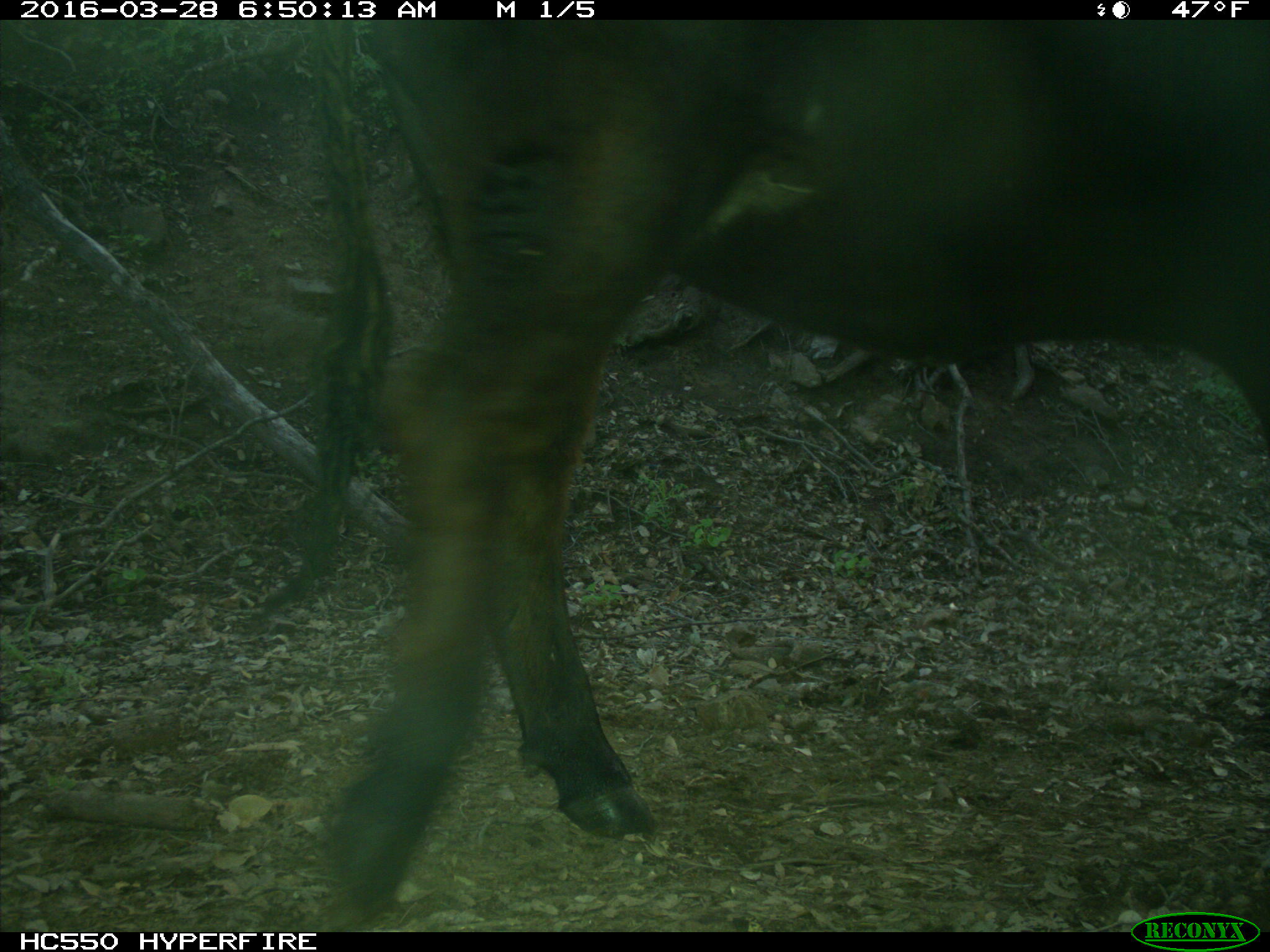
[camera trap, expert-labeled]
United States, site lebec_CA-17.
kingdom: Animalia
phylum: Chordata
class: Mammalia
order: Artiodactyla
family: Bovidae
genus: Bos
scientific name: Bos taurus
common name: domestic cow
Bos taurus (domestic cow).